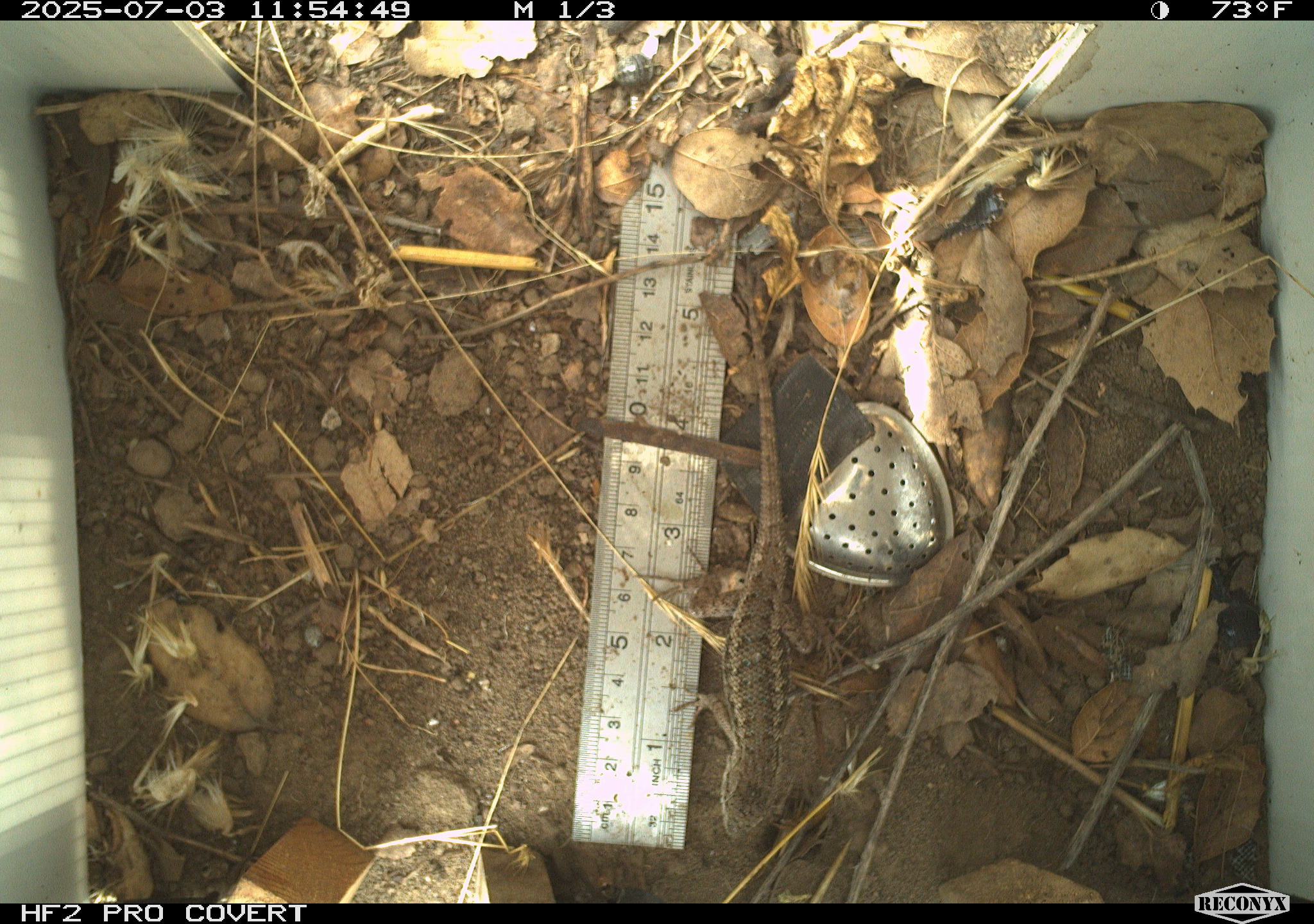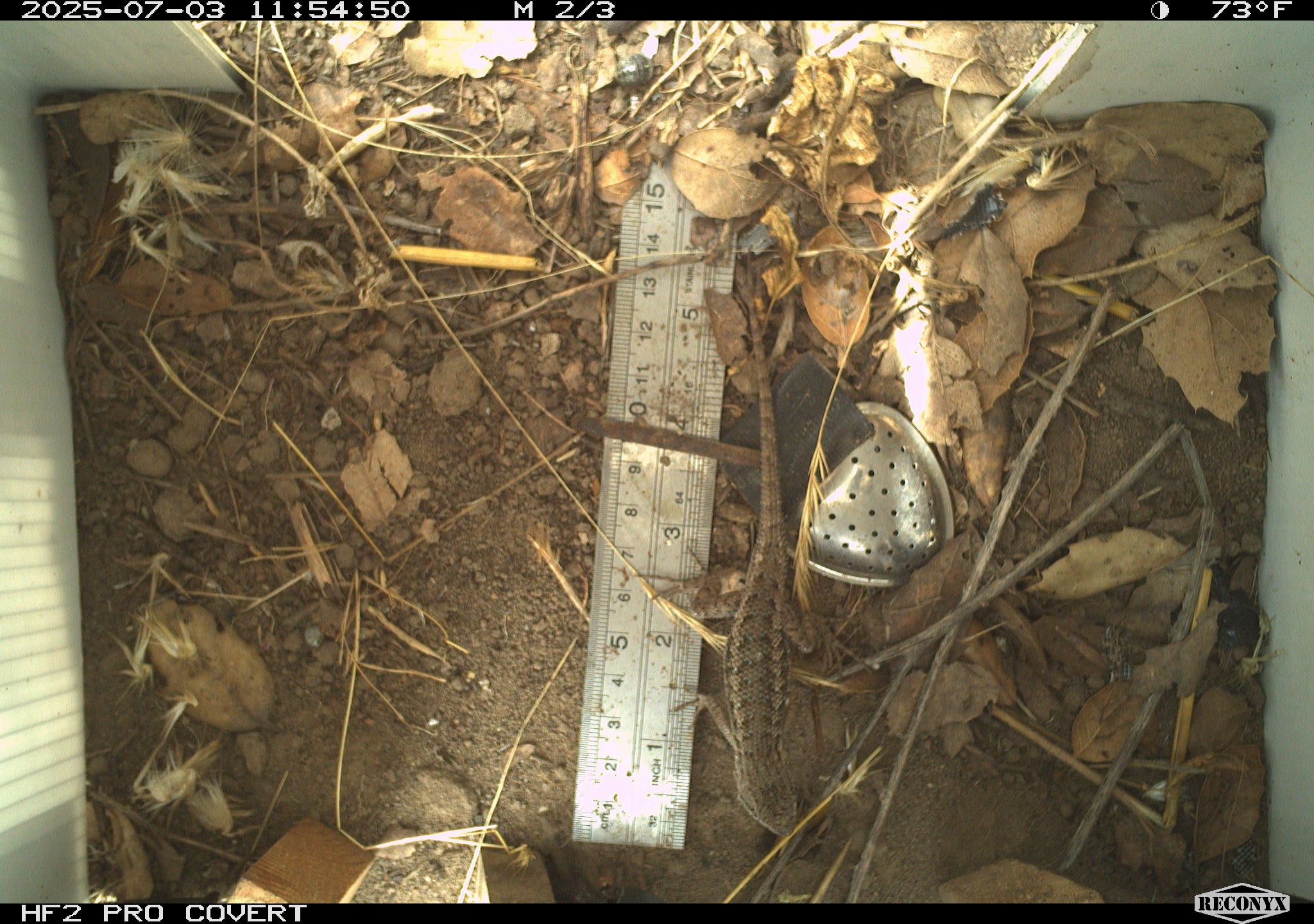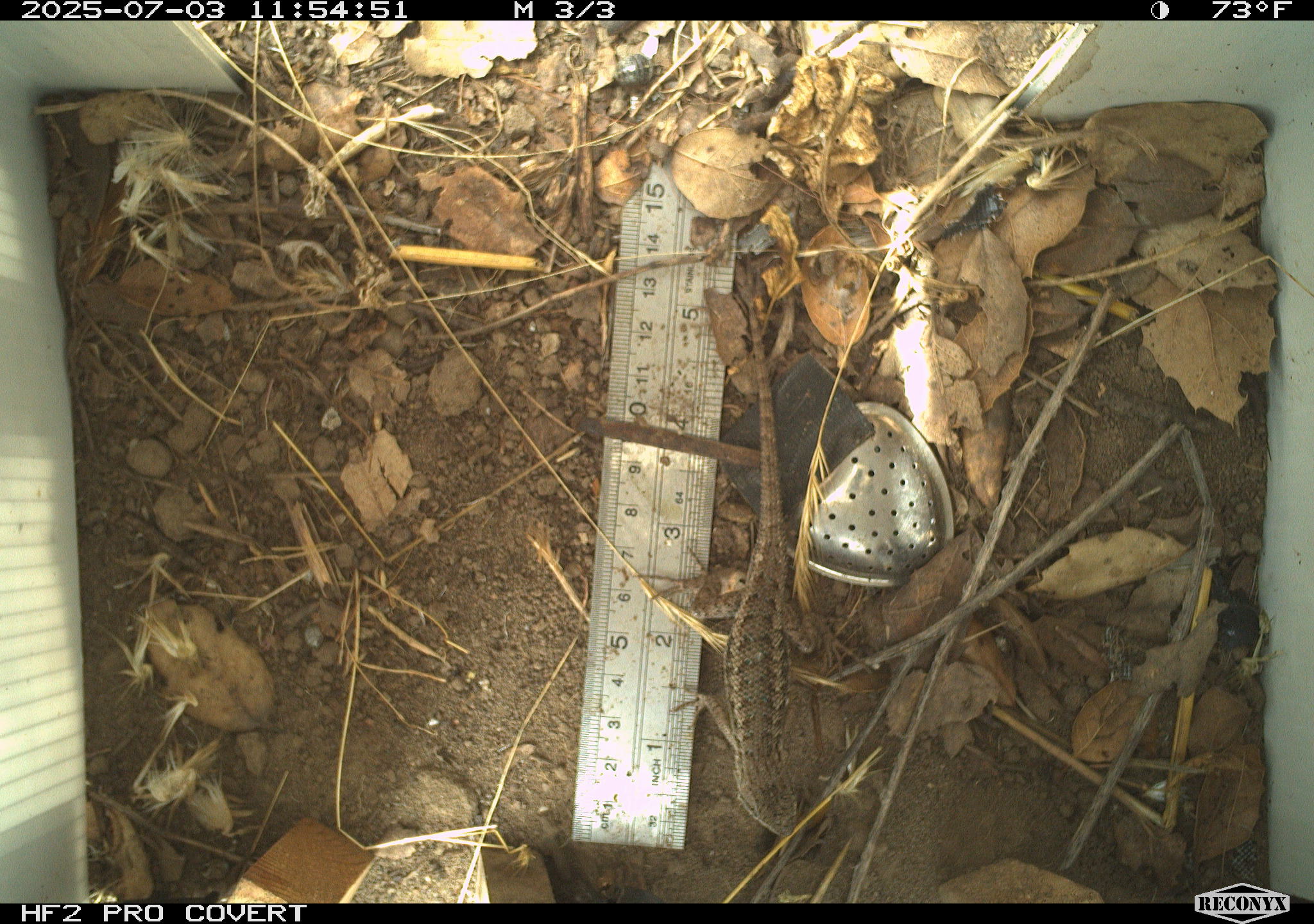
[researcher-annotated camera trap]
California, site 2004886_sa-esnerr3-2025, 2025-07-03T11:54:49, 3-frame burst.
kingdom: Animalia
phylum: Chordata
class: Reptilia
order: Squamata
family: Phrynosomatidae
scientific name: Phrynosomatidae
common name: north american spiny lizards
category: sceloporus/uta species